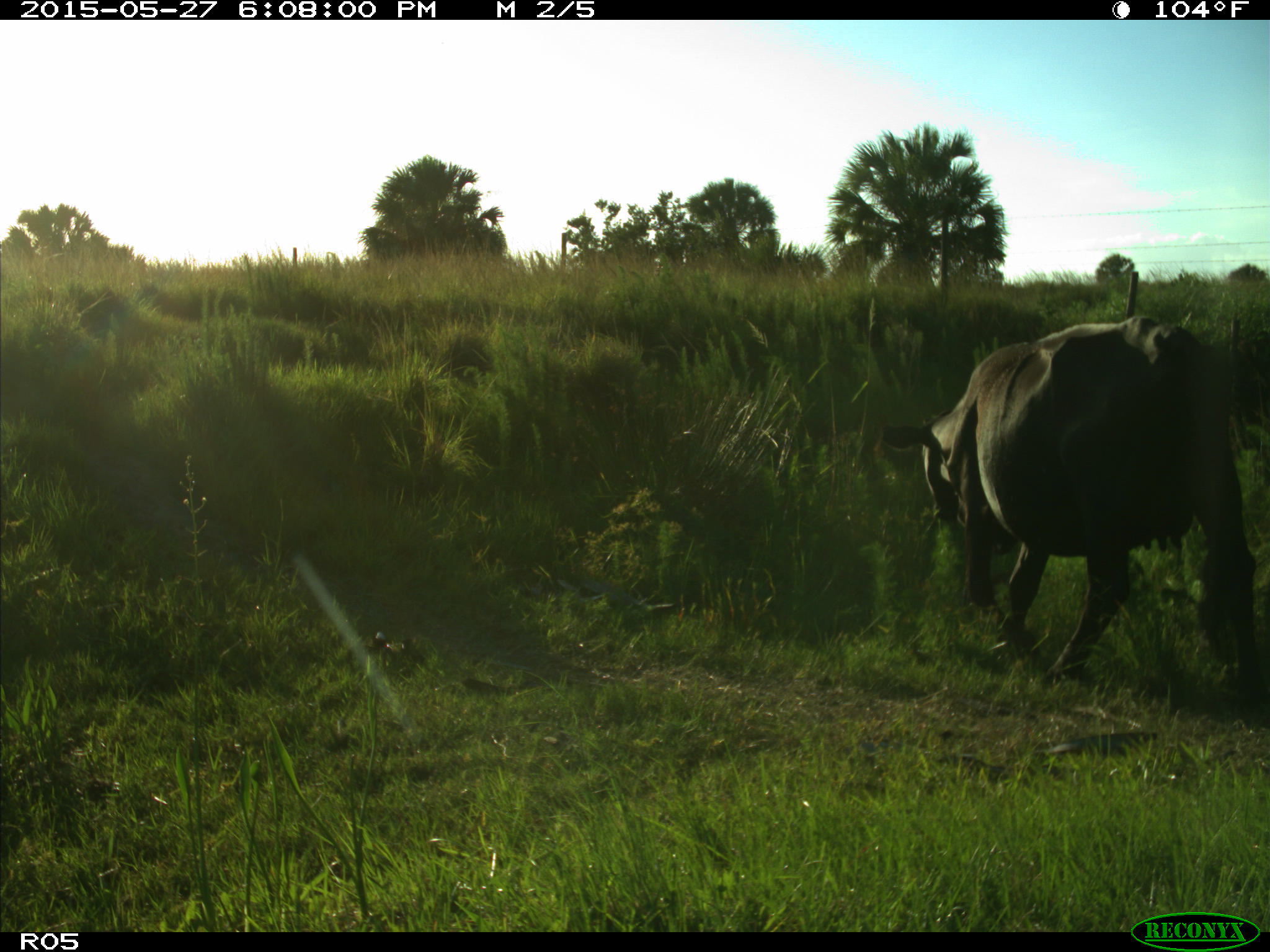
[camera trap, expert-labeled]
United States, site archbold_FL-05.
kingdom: Animalia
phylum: Chordata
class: Mammalia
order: Artiodactyla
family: Bovidae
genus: Bos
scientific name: Bos taurus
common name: domestic cow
Bos taurus (domestic cow).